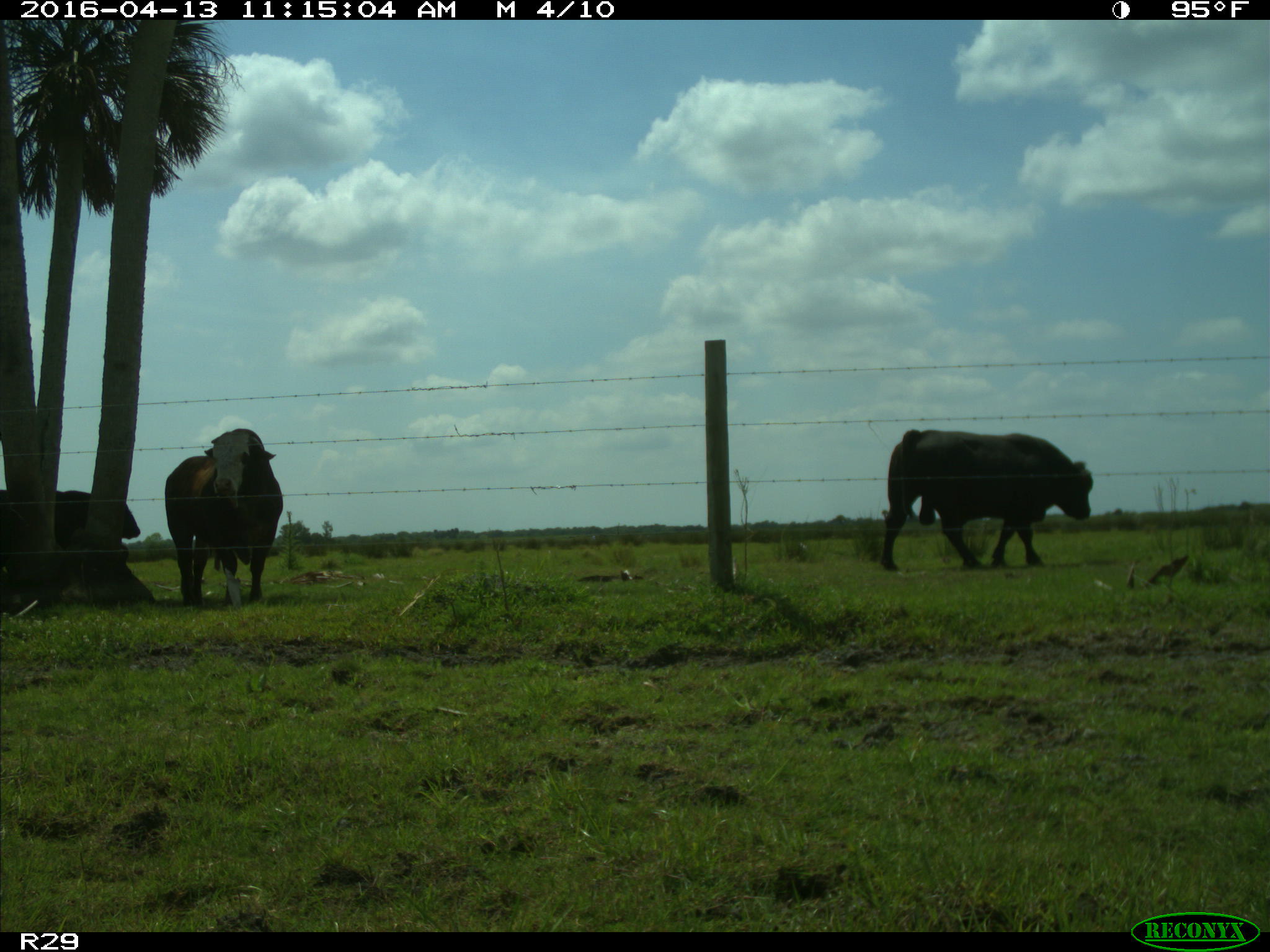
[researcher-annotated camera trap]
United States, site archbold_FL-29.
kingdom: Animalia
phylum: Chordata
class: Mammalia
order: Artiodactyla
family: Bovidae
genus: Bos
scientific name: Bos taurus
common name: domestic cow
Bos taurus (domestic cow).